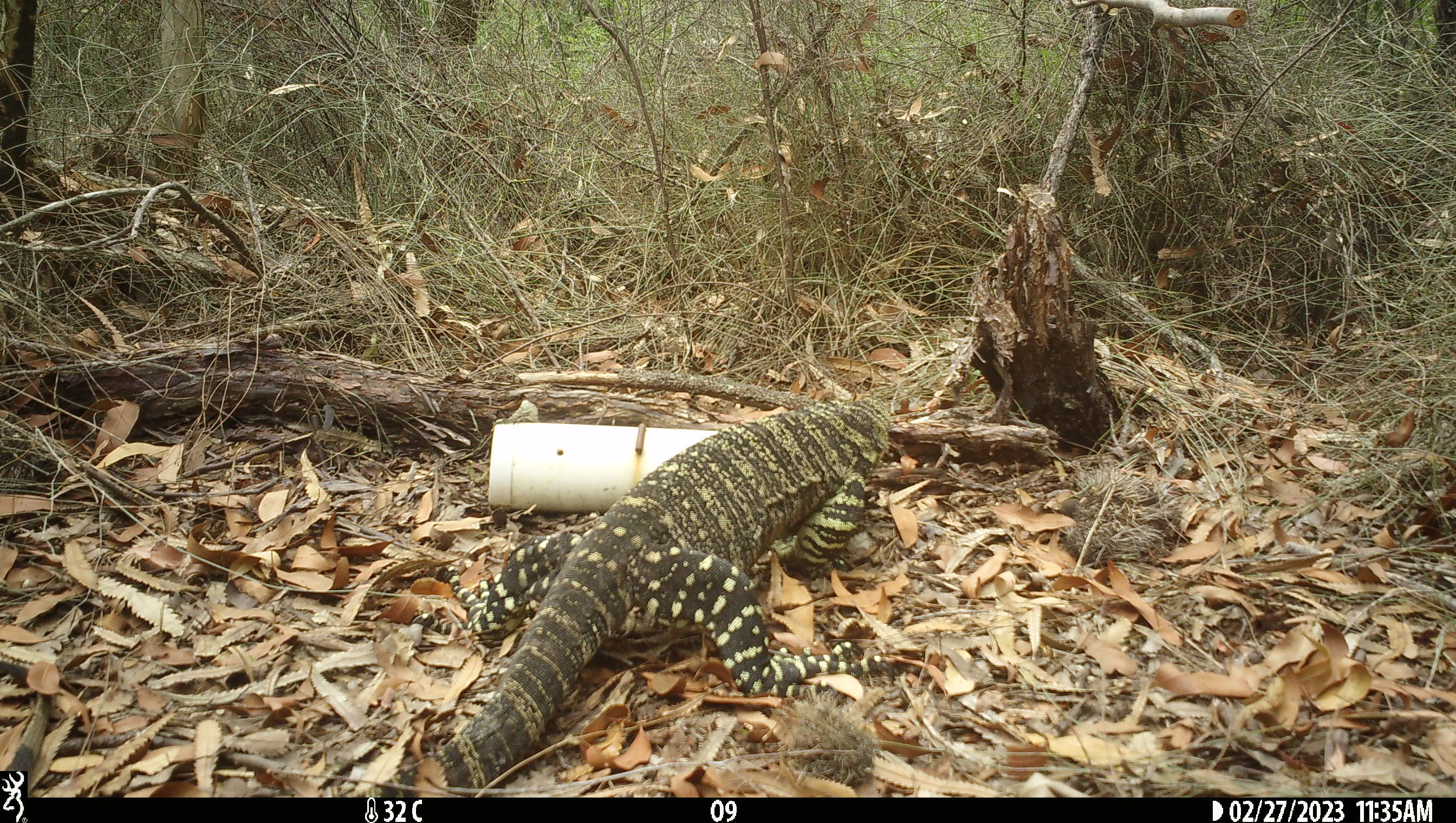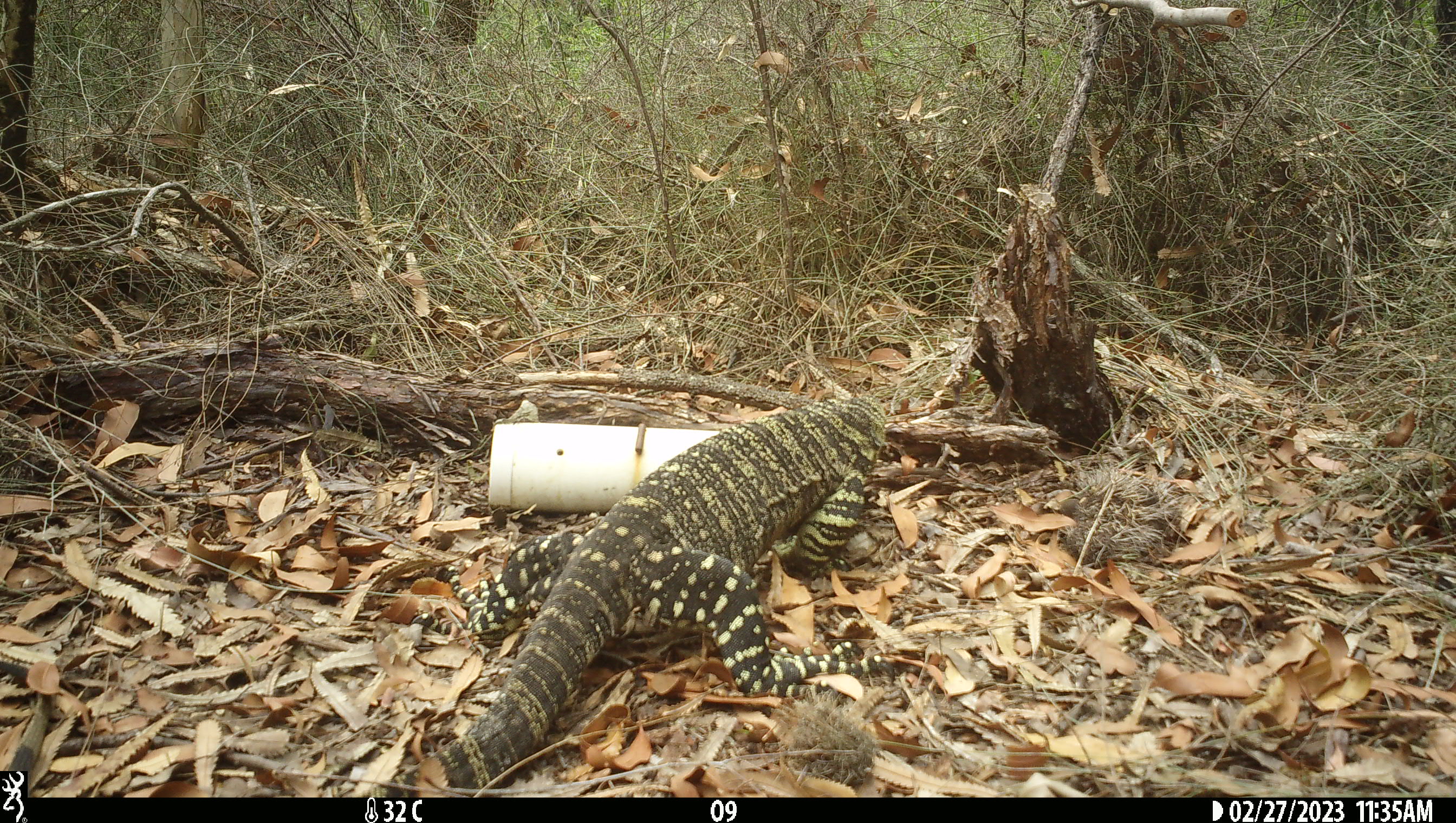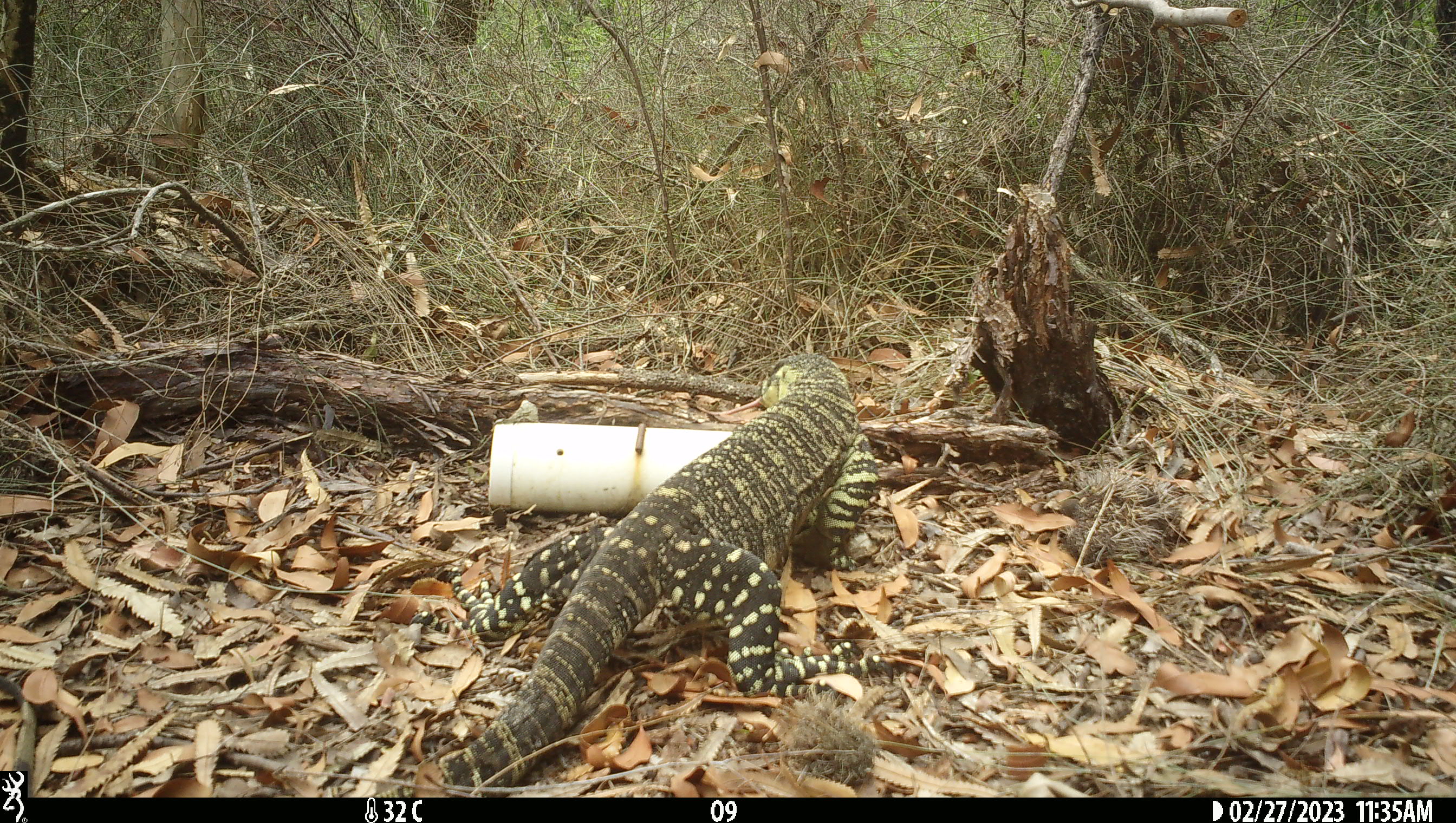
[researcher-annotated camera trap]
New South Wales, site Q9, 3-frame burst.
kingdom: Animalia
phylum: Chordata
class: Reptilia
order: Squamata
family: Varanidae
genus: Varanus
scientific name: Varanus varius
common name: lace monitor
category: goanna